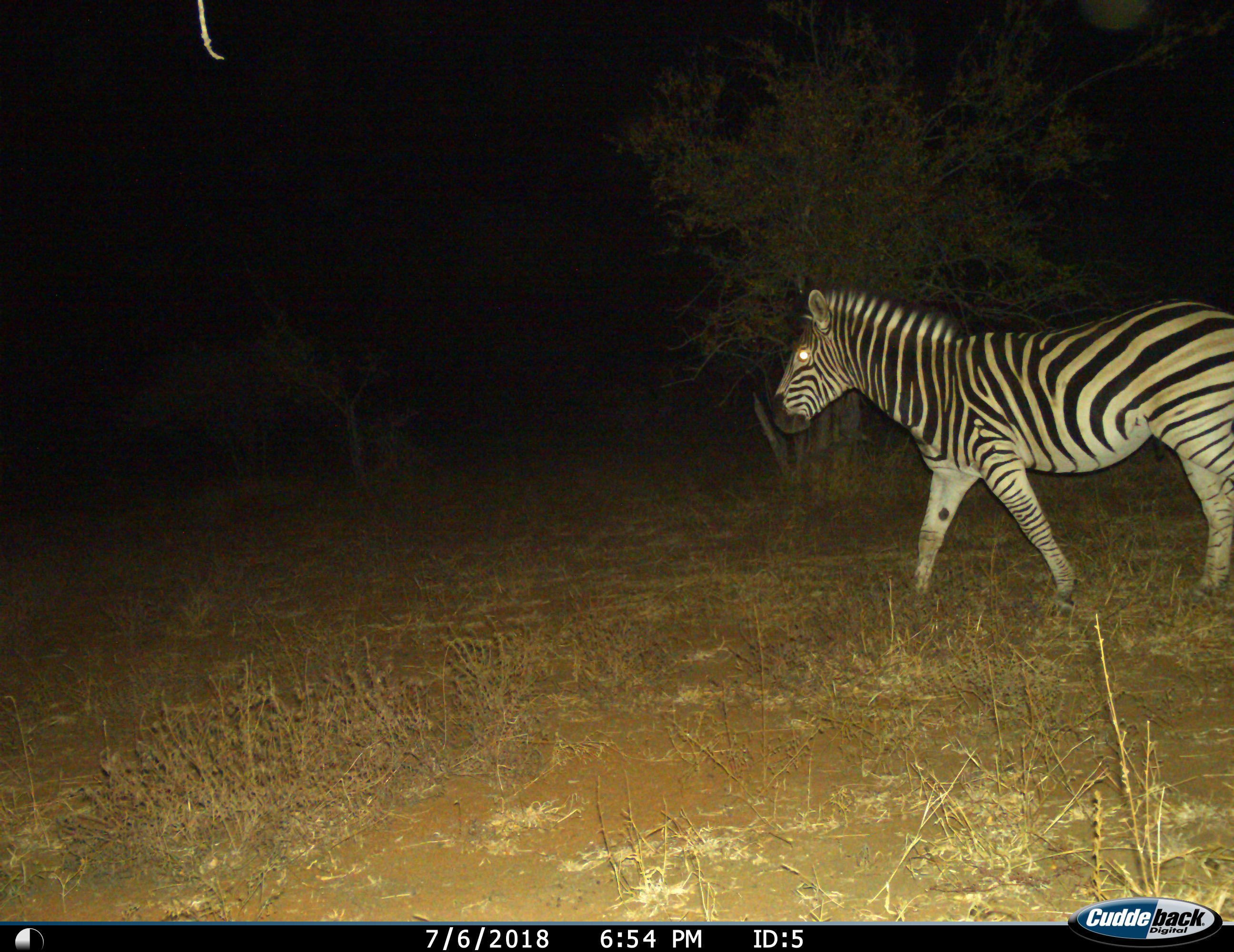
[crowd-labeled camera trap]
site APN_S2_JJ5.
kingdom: Animalia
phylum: Chordata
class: Mammalia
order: Perissodactyla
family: Equidae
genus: Equus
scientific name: Equus quagga burchellii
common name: burchell's zebra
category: zebraburchells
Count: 1.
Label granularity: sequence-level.